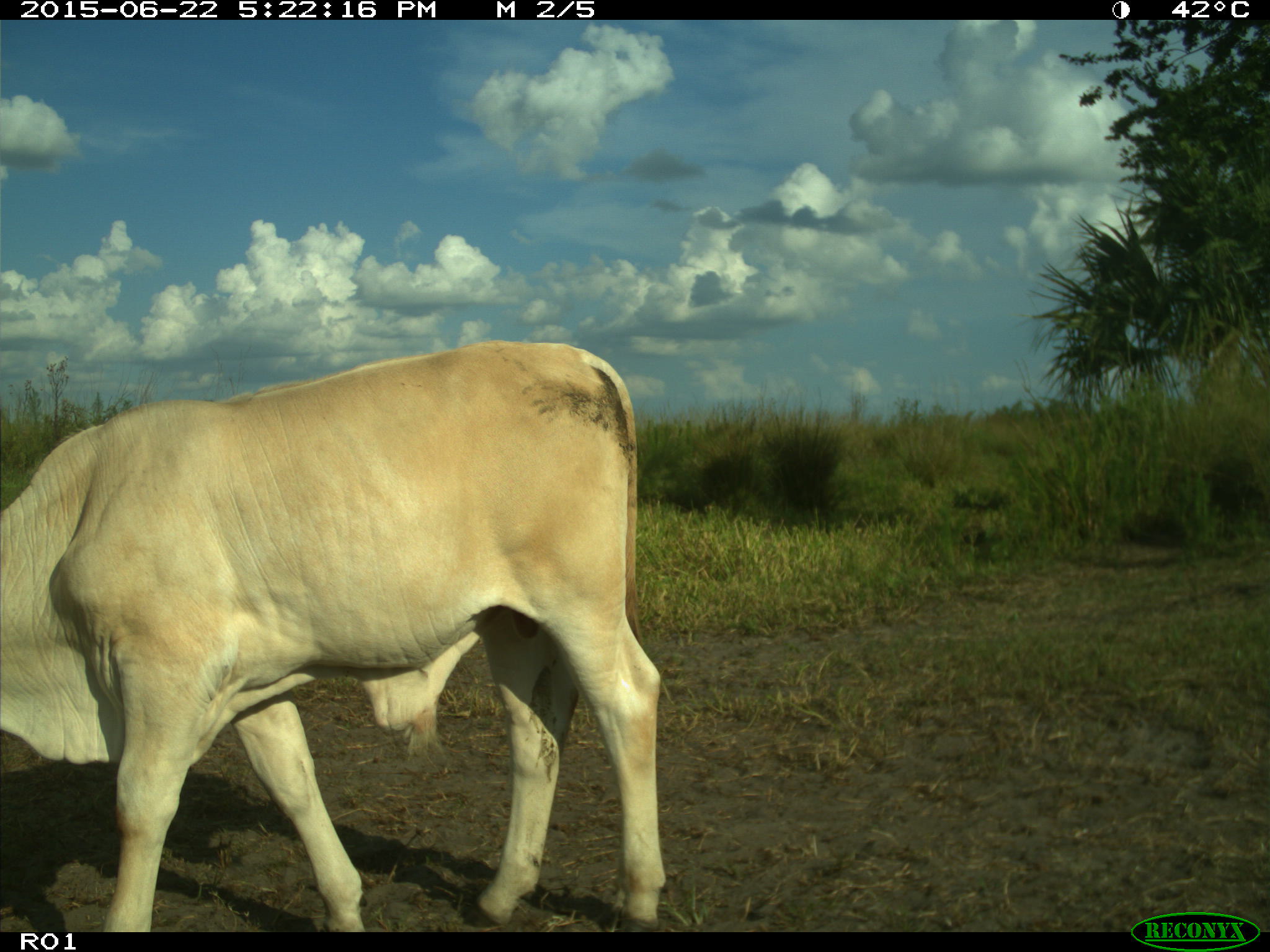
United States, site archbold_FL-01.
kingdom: Animalia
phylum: Chordata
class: Mammalia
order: Artiodactyla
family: Bovidae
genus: Bos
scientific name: Bos taurus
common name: domestic cow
Bos taurus (domestic cow).